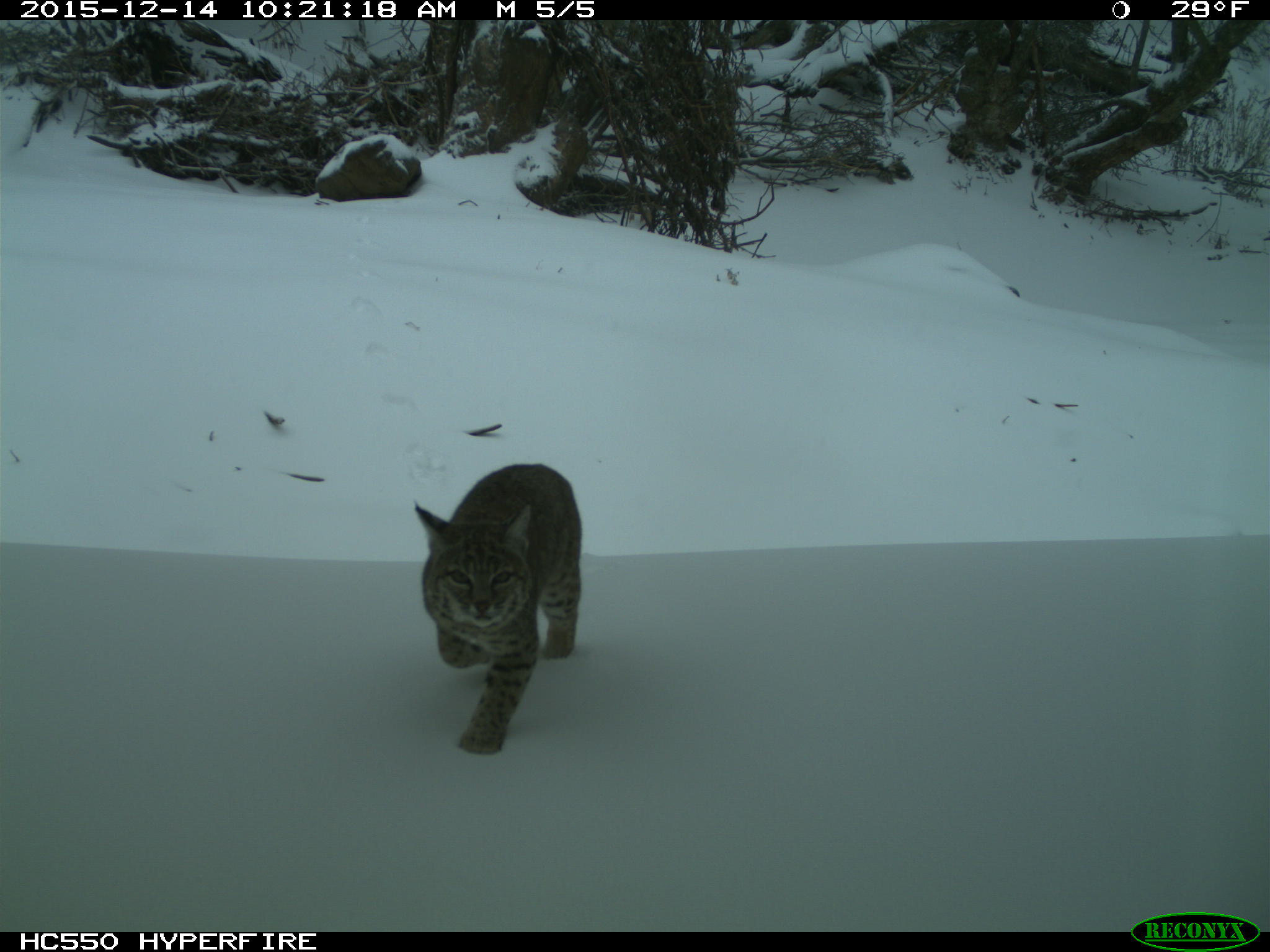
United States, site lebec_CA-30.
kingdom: Animalia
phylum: Chordata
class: Mammalia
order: Artiodactyla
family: Suidae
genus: Sus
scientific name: Sus scrofa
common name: wild boar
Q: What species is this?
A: Sus scrofa (wild boar).